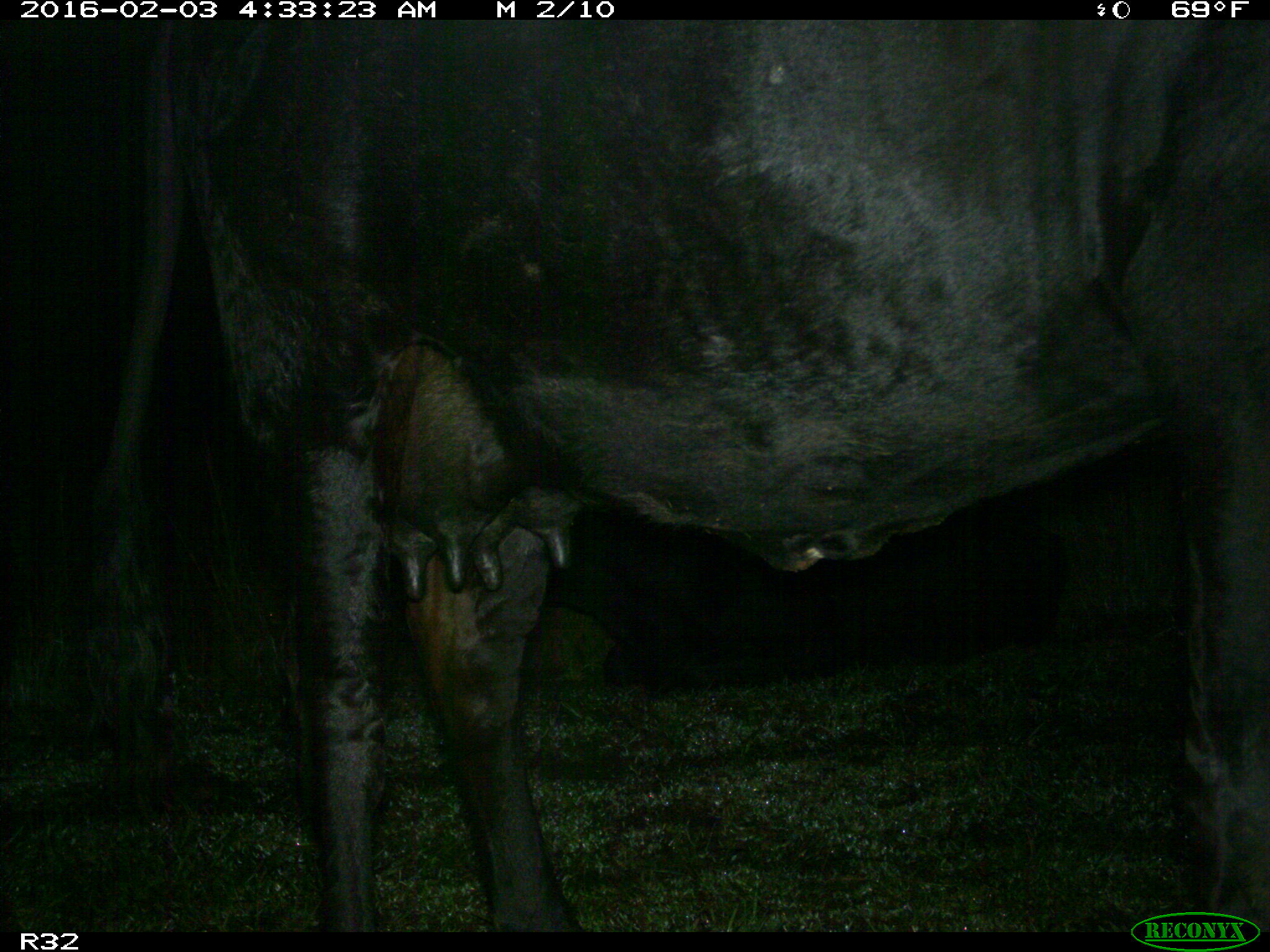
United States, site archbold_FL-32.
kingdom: Animalia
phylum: Chordata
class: Mammalia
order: Artiodactyla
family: Bovidae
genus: Bos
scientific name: Bos taurus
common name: domestic cow